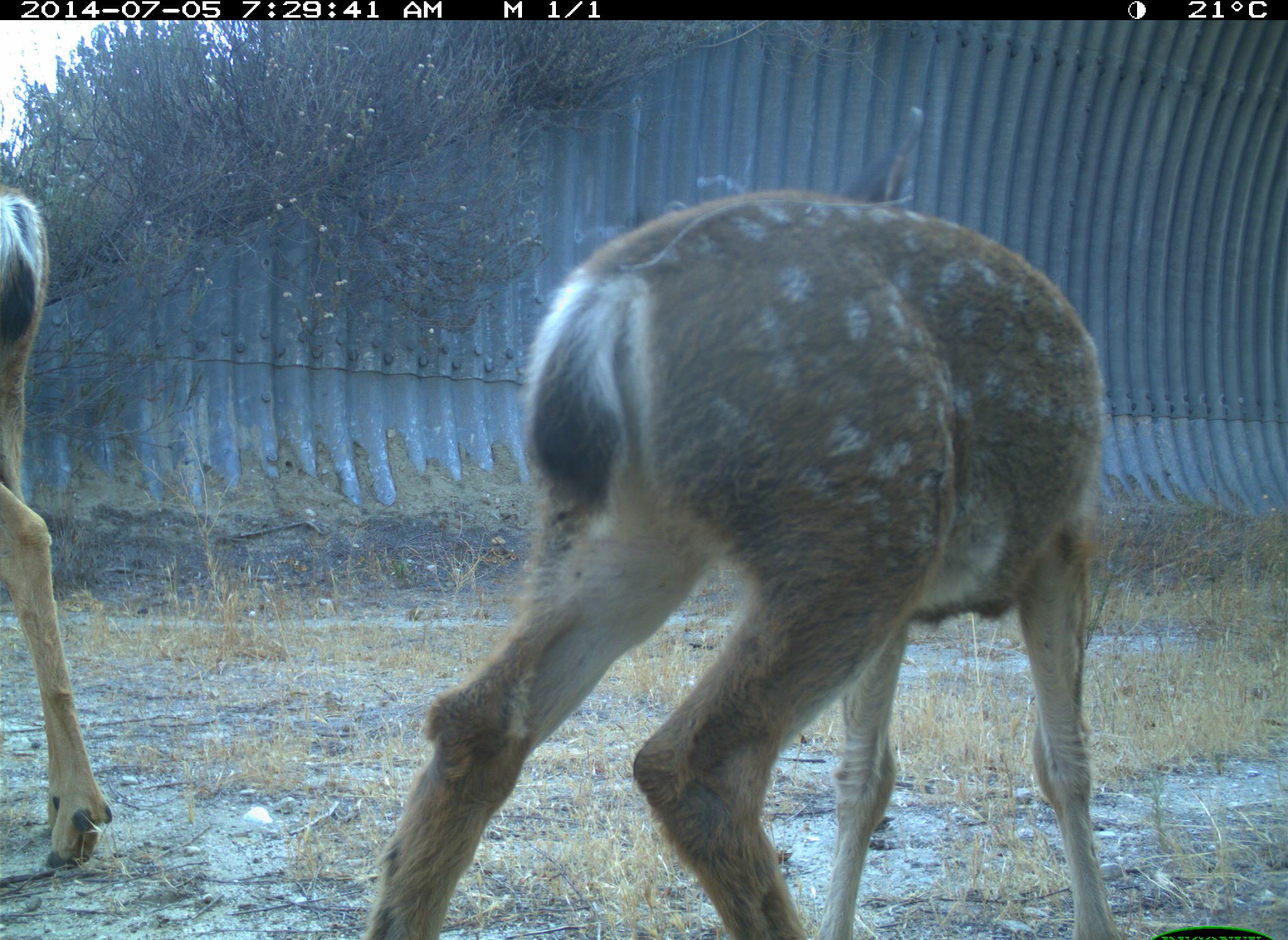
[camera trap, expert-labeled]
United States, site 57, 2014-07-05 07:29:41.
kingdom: Animalia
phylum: Chordata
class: Mammalia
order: Artiodactyla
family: Cervidae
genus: Odocoileus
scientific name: Odocoileus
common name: deer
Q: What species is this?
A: Deer (Odocoileus).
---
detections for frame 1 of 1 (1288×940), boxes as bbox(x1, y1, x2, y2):
deer: bbox(348, 194, 1123, 940); bbox(0, 181, 113, 869)